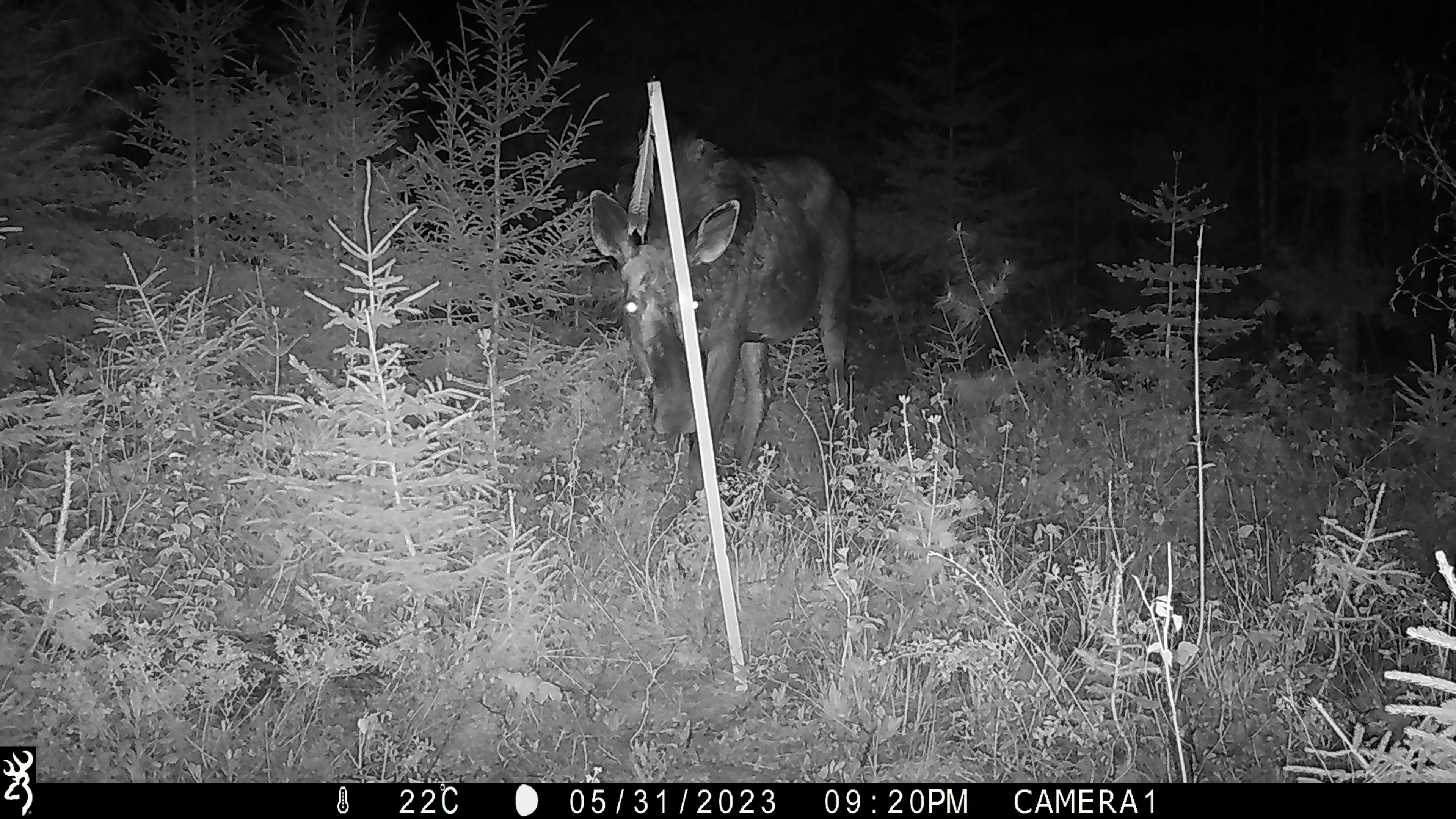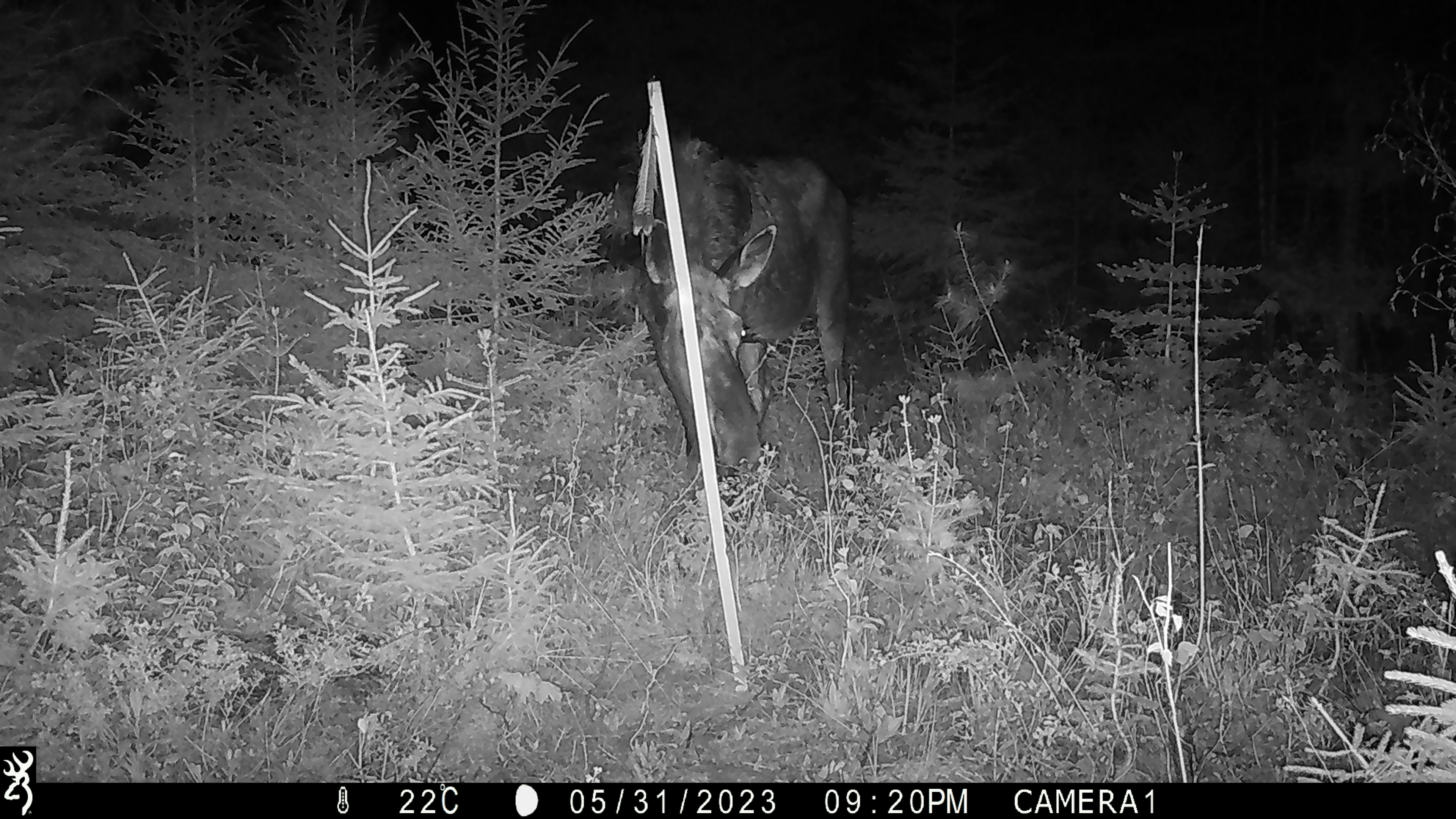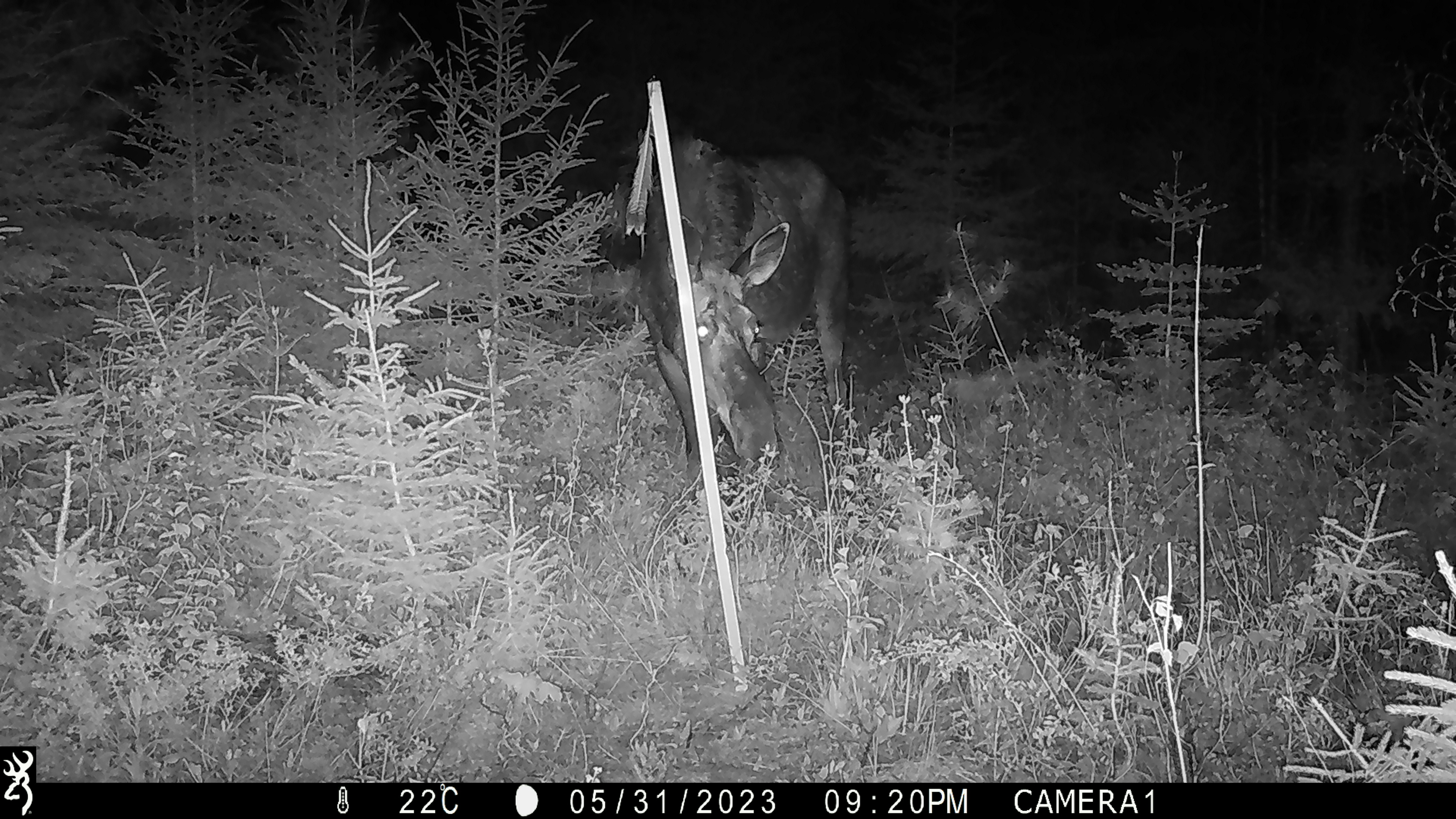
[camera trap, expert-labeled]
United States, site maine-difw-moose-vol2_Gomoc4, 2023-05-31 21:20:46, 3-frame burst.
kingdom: Animalia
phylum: Chordata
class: Mammalia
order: Artiodactyla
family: Cervidae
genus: Alces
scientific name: Alces alces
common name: moose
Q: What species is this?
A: Moose (Alces alces).